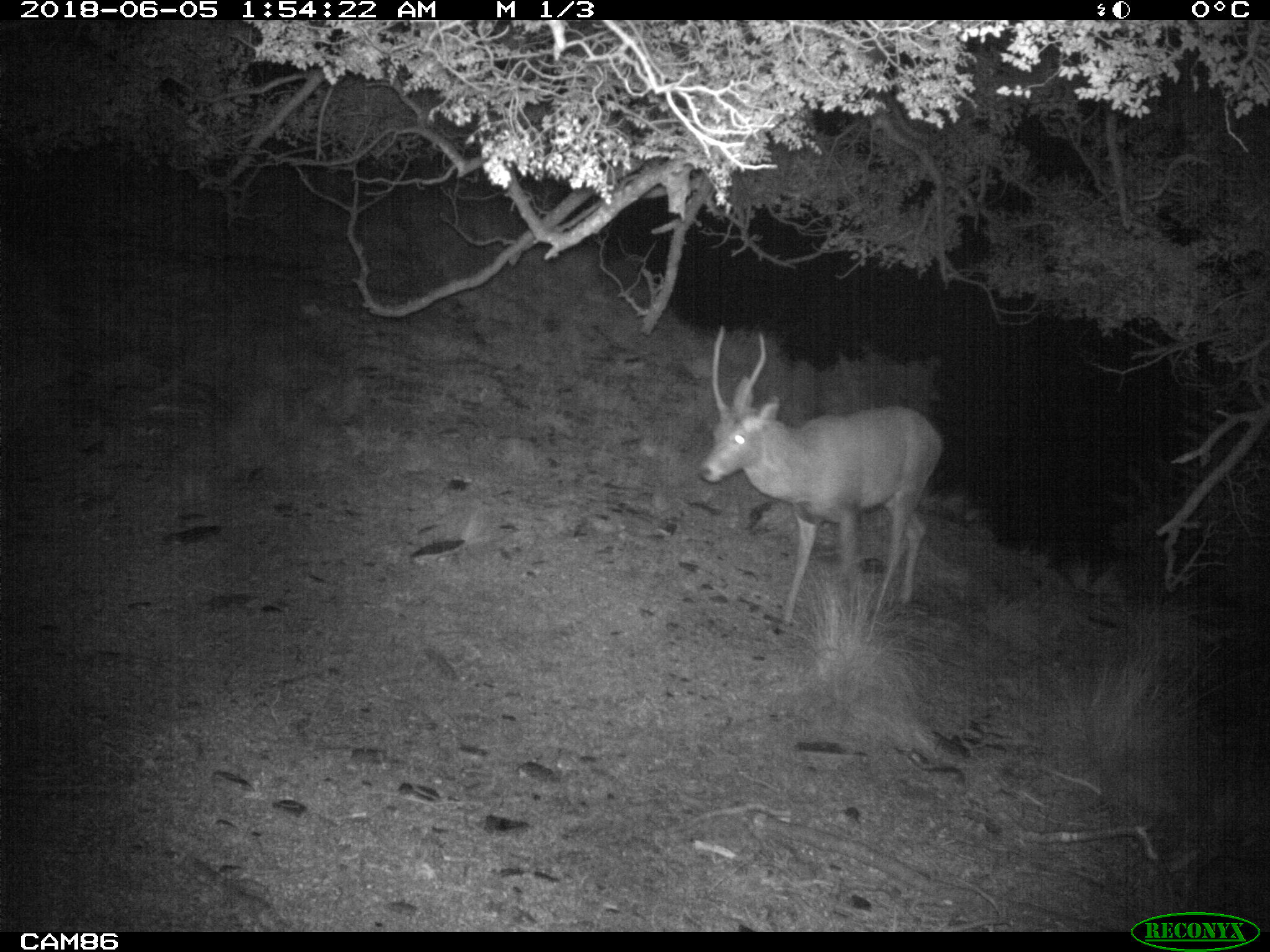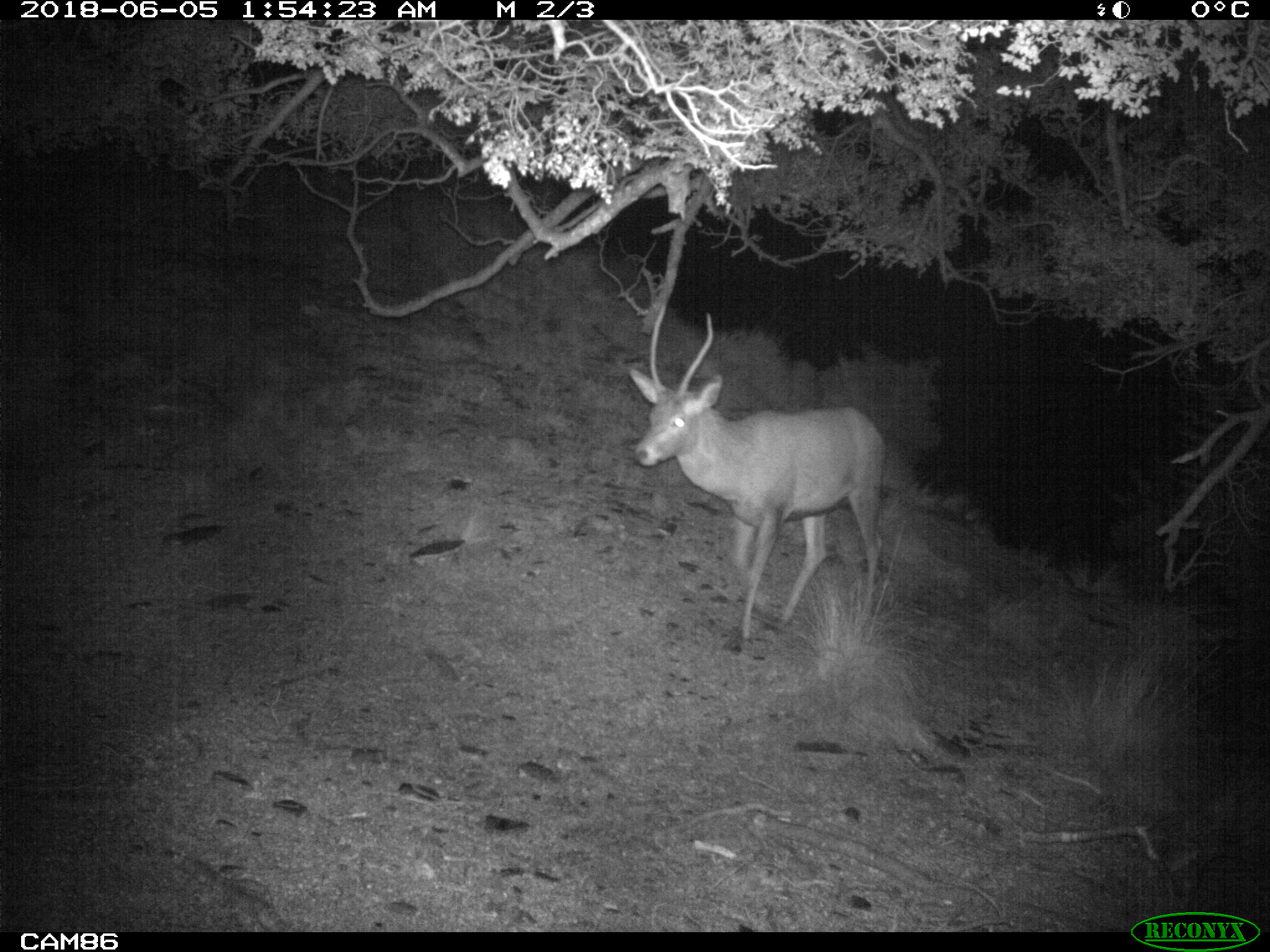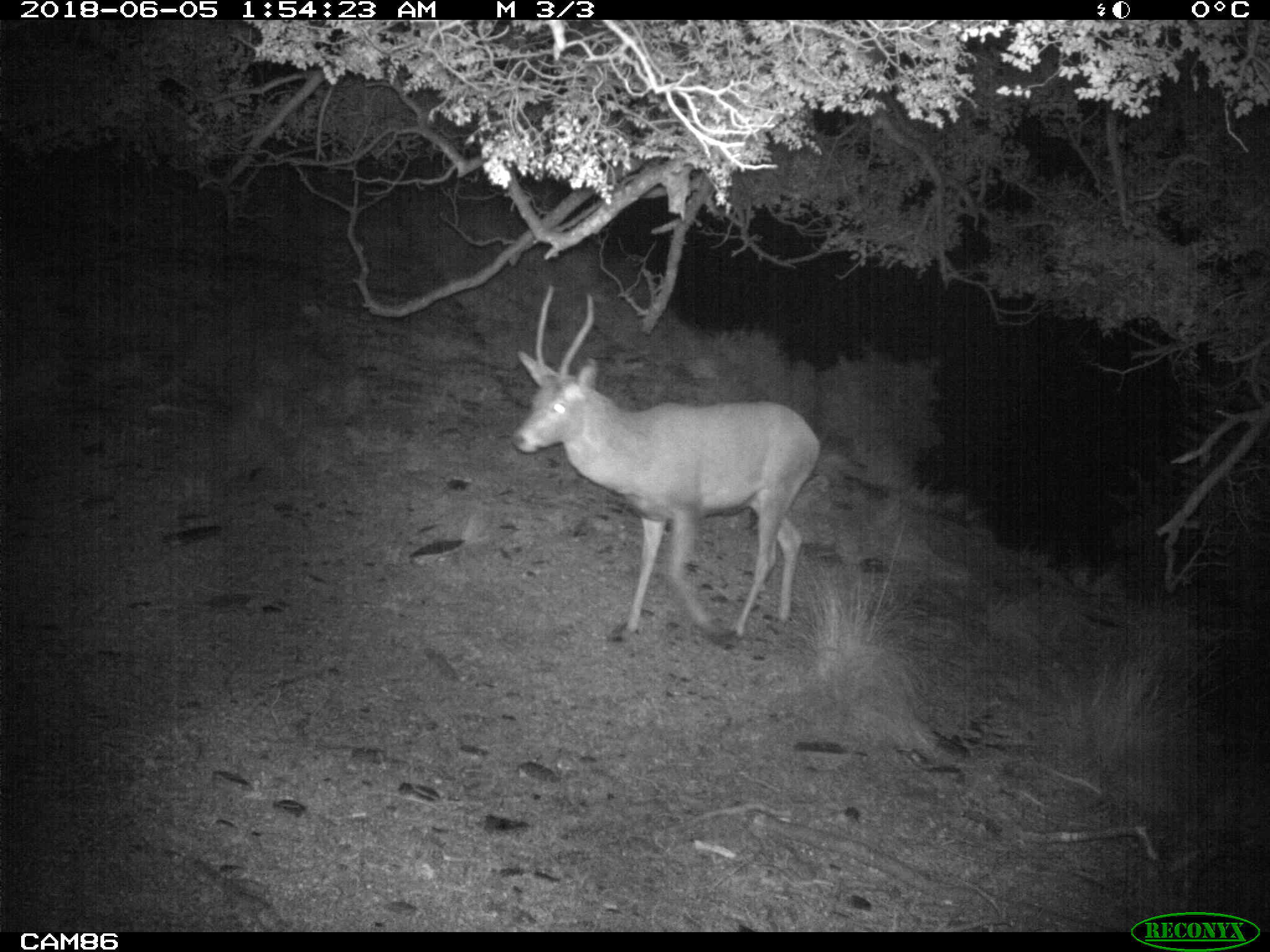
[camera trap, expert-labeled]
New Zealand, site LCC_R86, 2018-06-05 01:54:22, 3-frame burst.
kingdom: Animalia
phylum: Chordata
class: Mammalia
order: Artiodactyla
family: Cervidae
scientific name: Cervidae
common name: deer